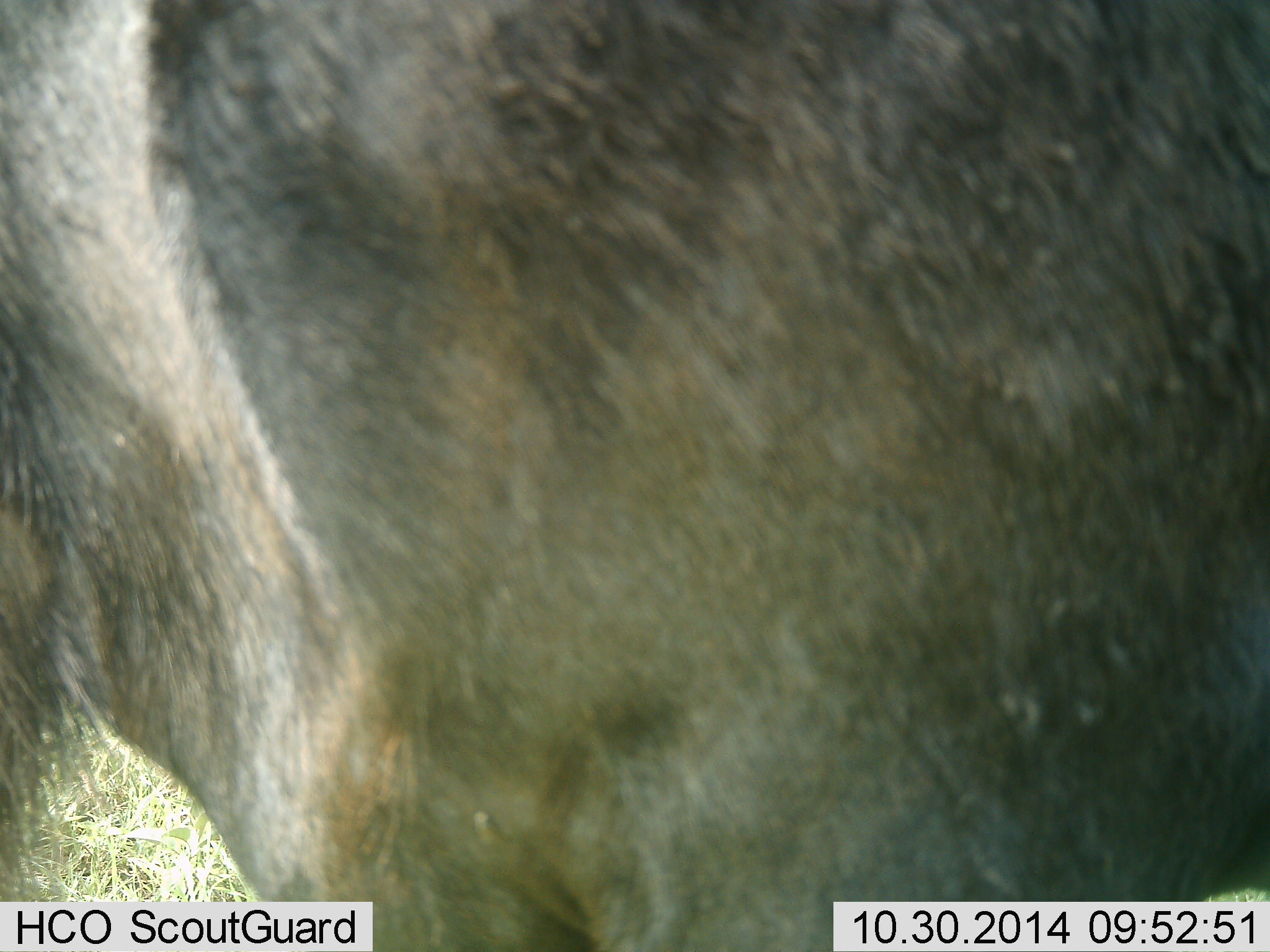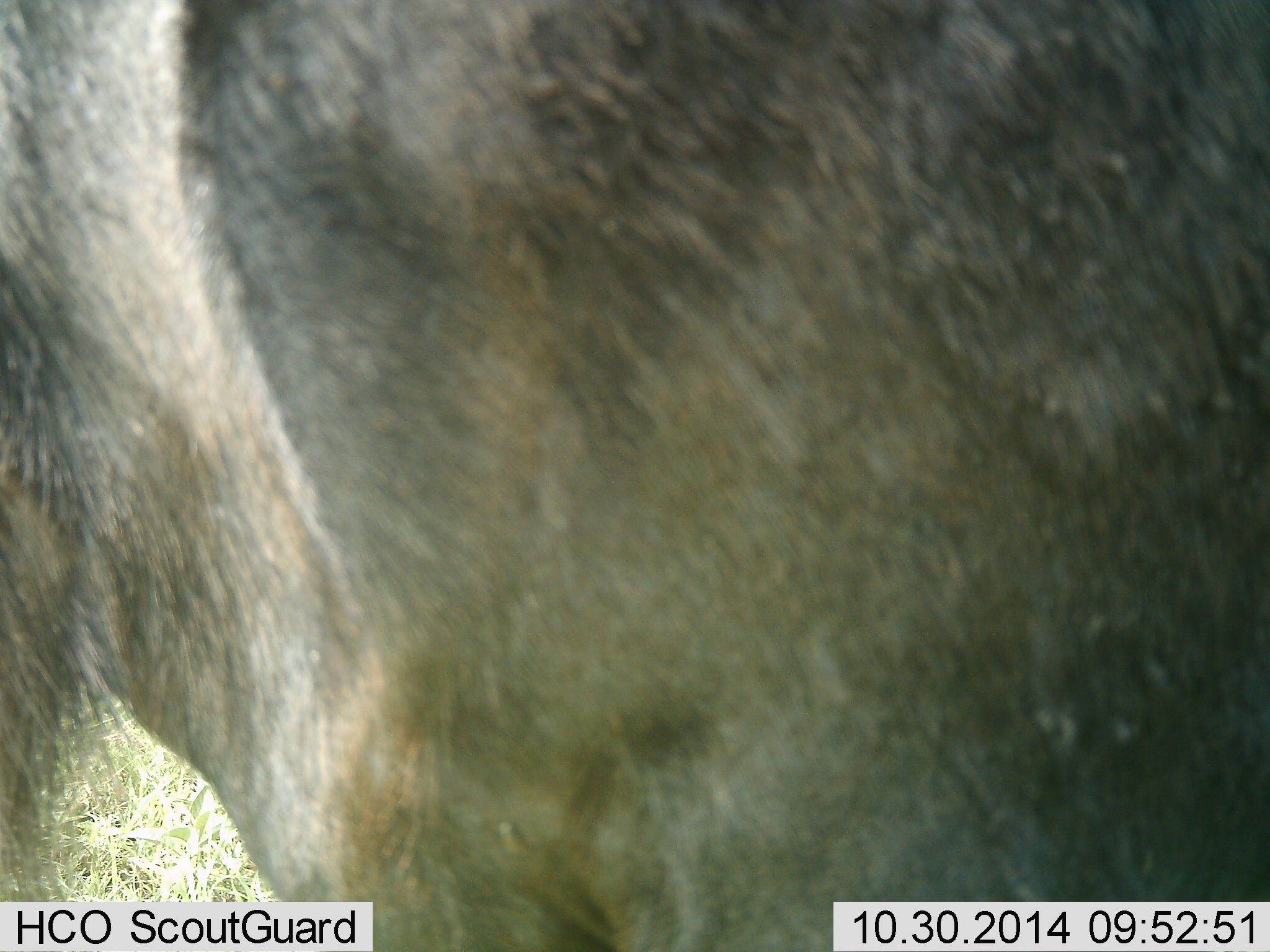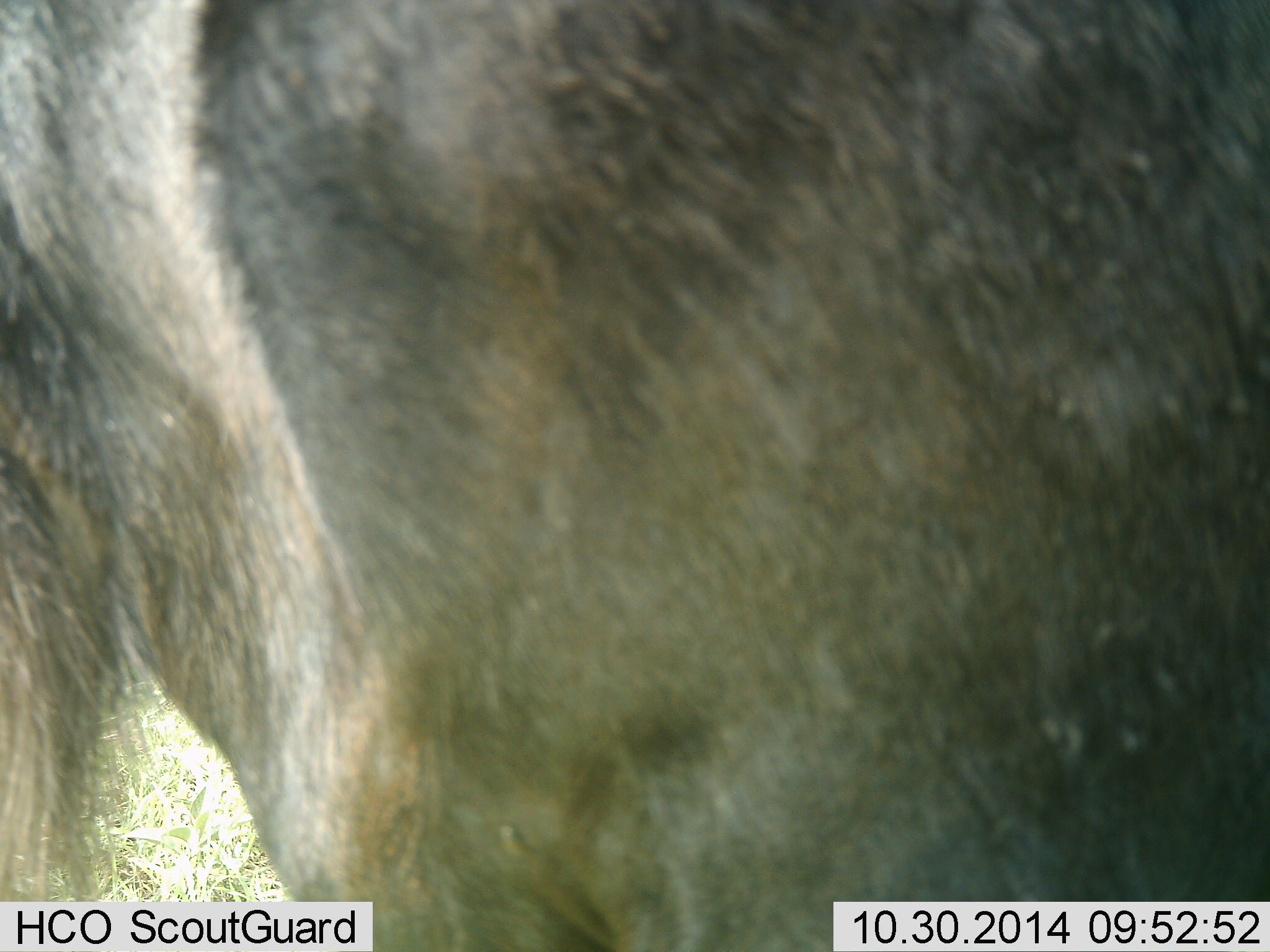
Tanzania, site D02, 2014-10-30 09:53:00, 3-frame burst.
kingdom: Animalia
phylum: Chordata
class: Mammalia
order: Artiodactyla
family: Bovidae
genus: Connochaetes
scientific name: Connochaetes taurinus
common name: blue wildebeest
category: wildebeest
Wildebeest (blue wildebeest) (Connochaetes taurinus), count 1. Behavior (volunteer vote fractions): standing 100%, resting 0%, moving 0%, interacting 0%. Young present (vote fraction): 0%. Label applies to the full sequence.